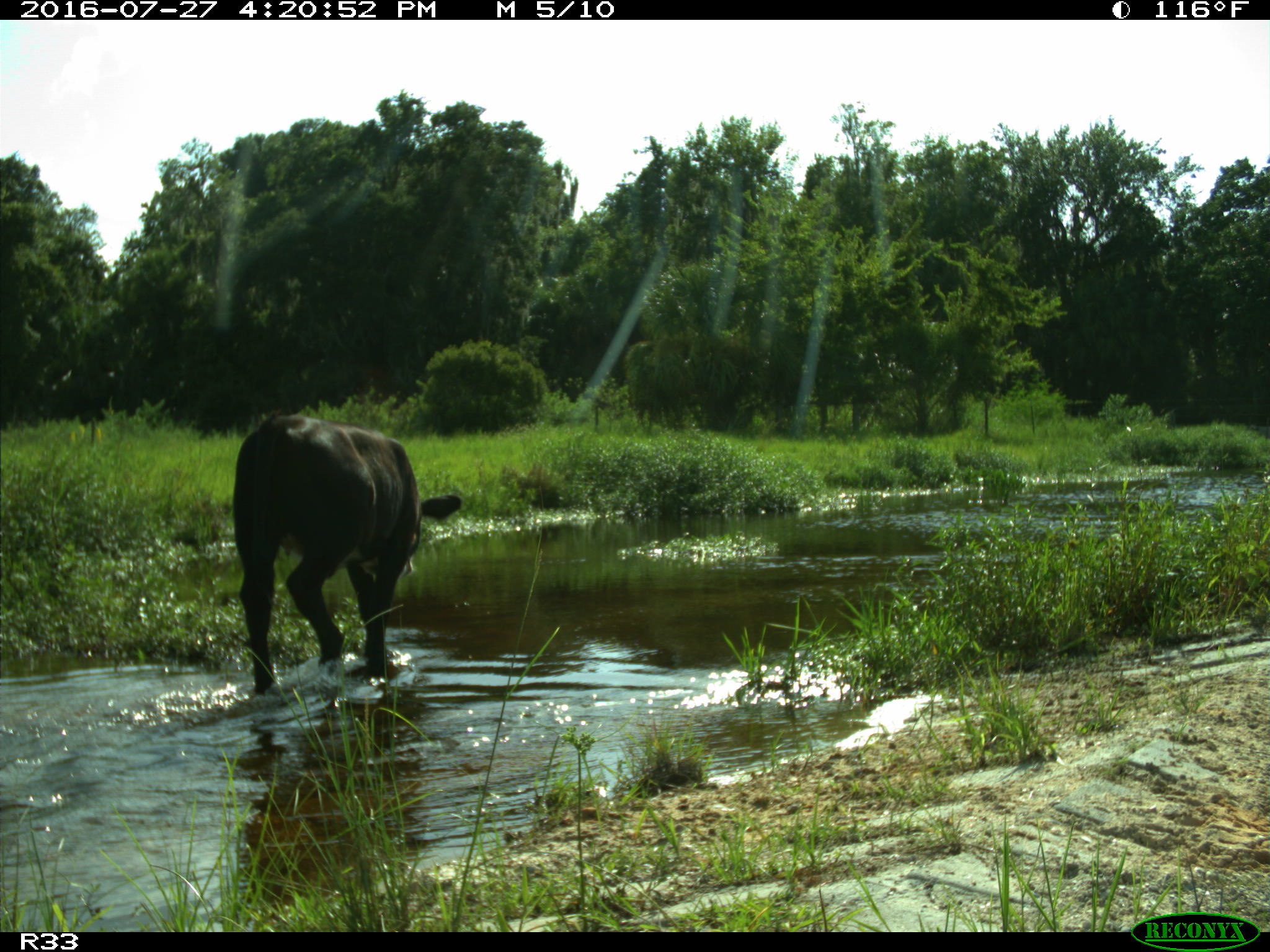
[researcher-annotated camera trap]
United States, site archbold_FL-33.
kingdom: Animalia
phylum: Chordata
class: Mammalia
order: Artiodactyla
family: Bovidae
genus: Bos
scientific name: Bos taurus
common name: domestic cow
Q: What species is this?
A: Bos taurus (domestic cow).